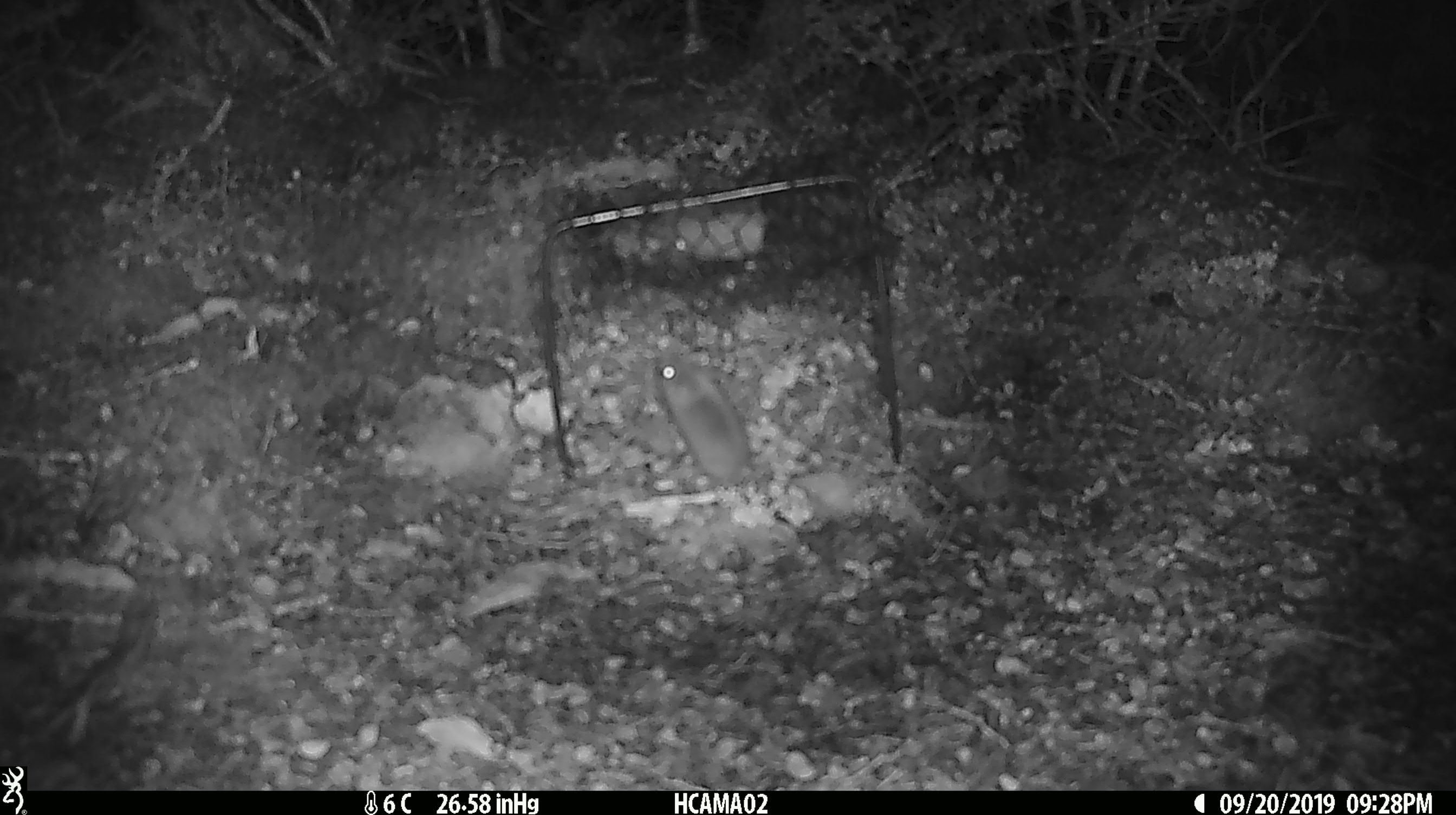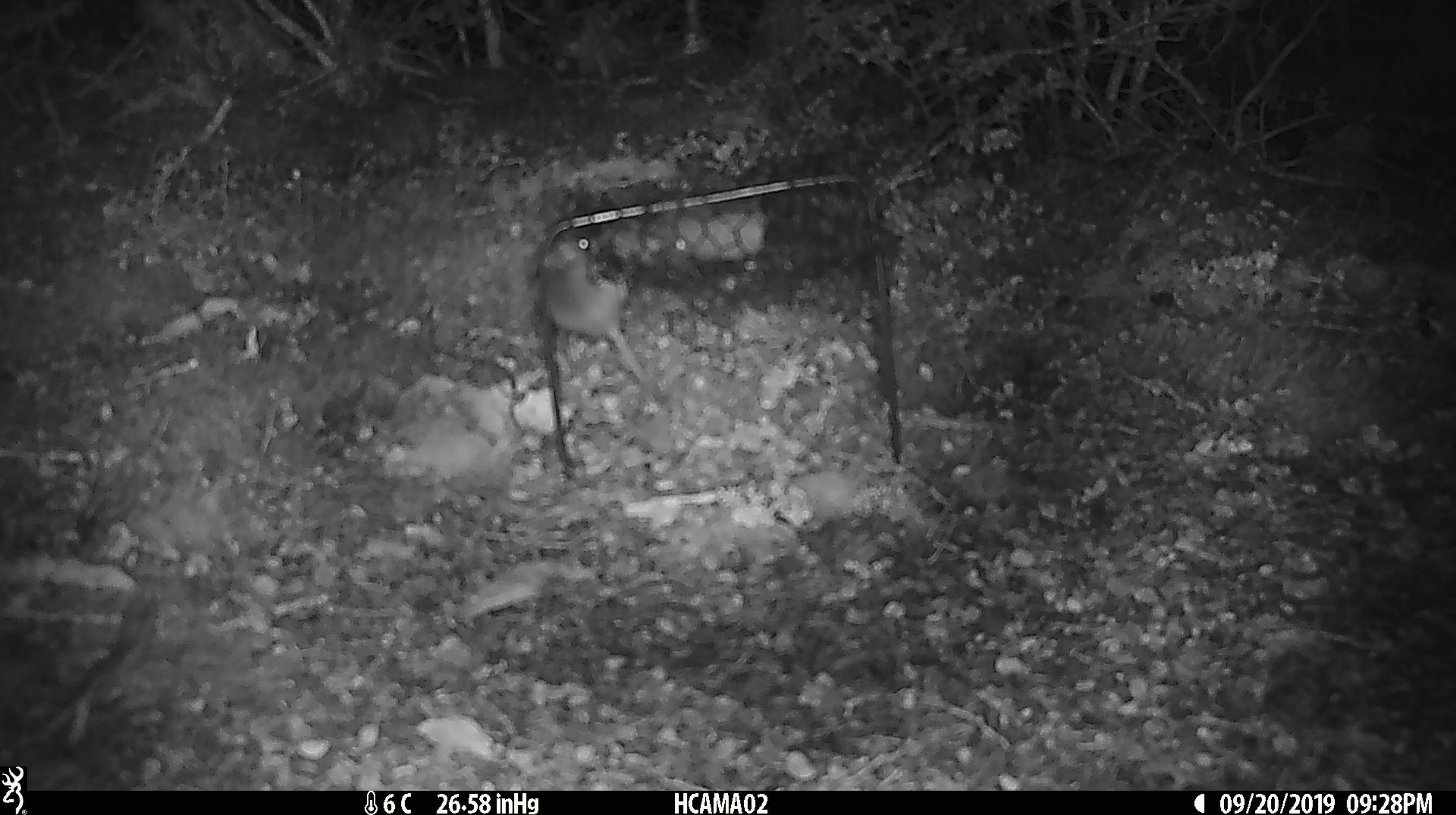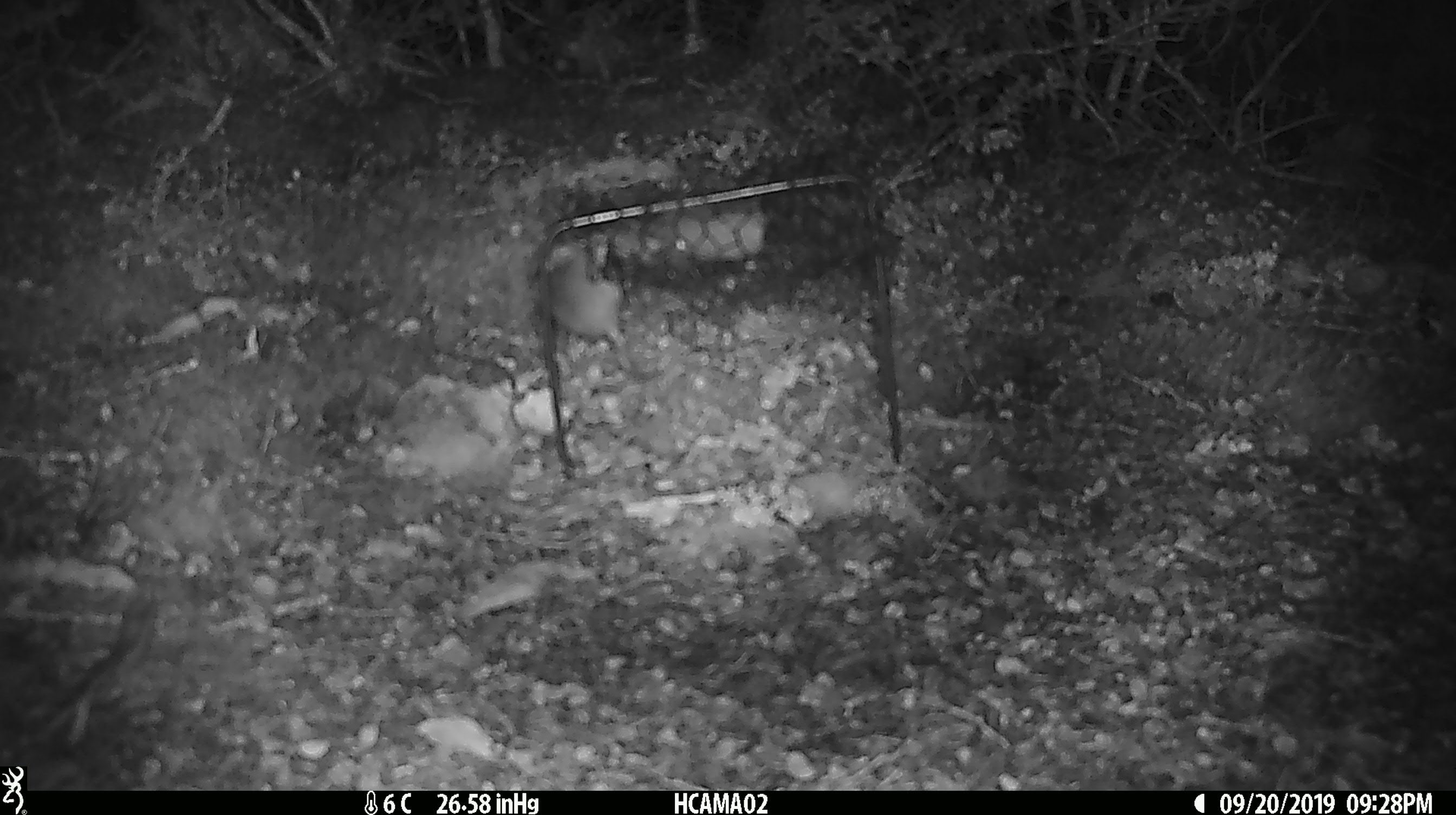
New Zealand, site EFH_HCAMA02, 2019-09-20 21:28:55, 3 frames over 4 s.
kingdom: Animalia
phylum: Chordata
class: Mammalia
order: Rodentia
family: Muridae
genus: Mus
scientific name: Mus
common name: mouse